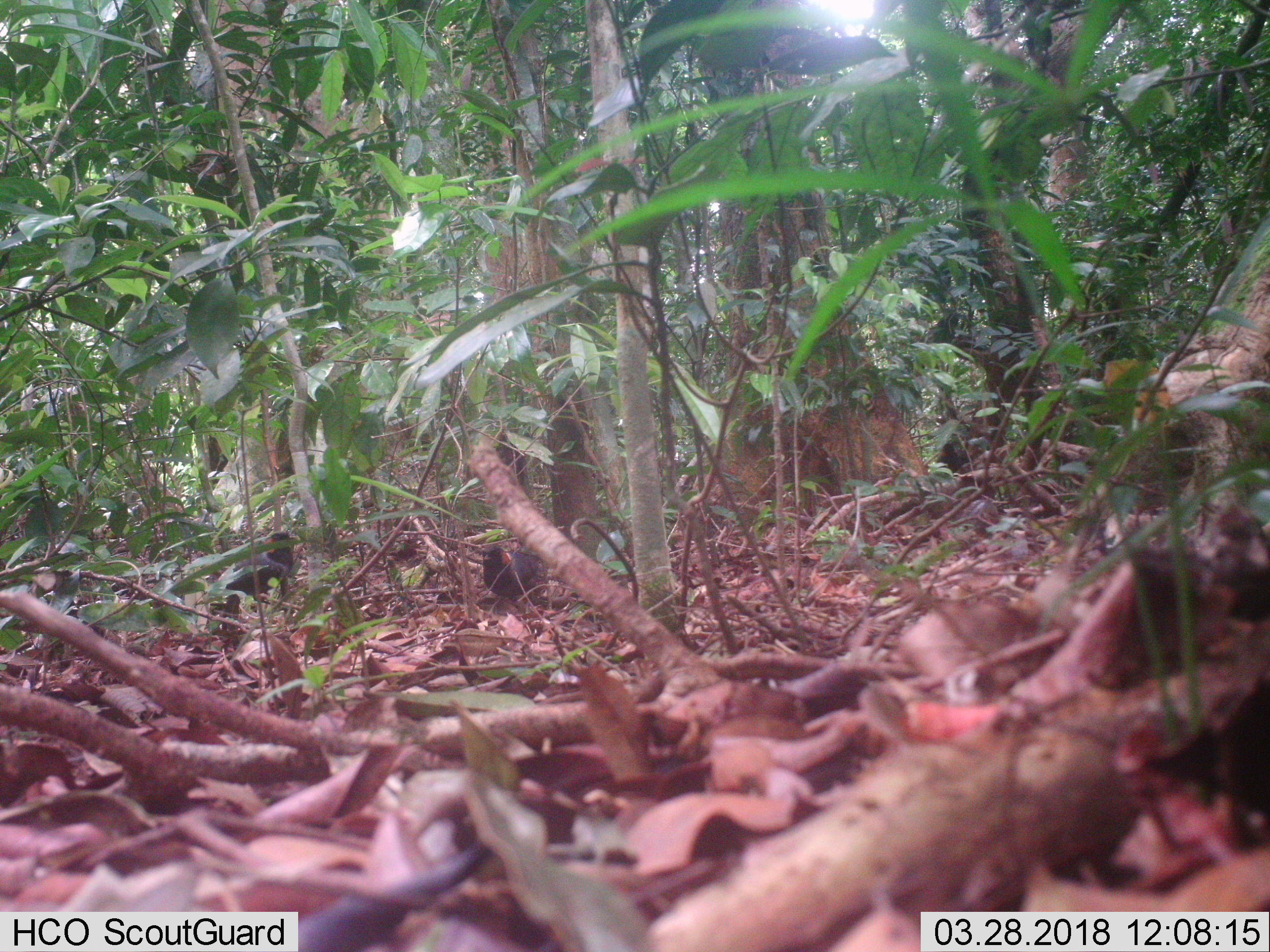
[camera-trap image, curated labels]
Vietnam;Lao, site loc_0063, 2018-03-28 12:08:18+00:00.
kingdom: Animalia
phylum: Chordata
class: Aves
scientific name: Aves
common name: bird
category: unidentified bird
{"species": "unidentified bird (bird) (Aves)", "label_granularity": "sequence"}